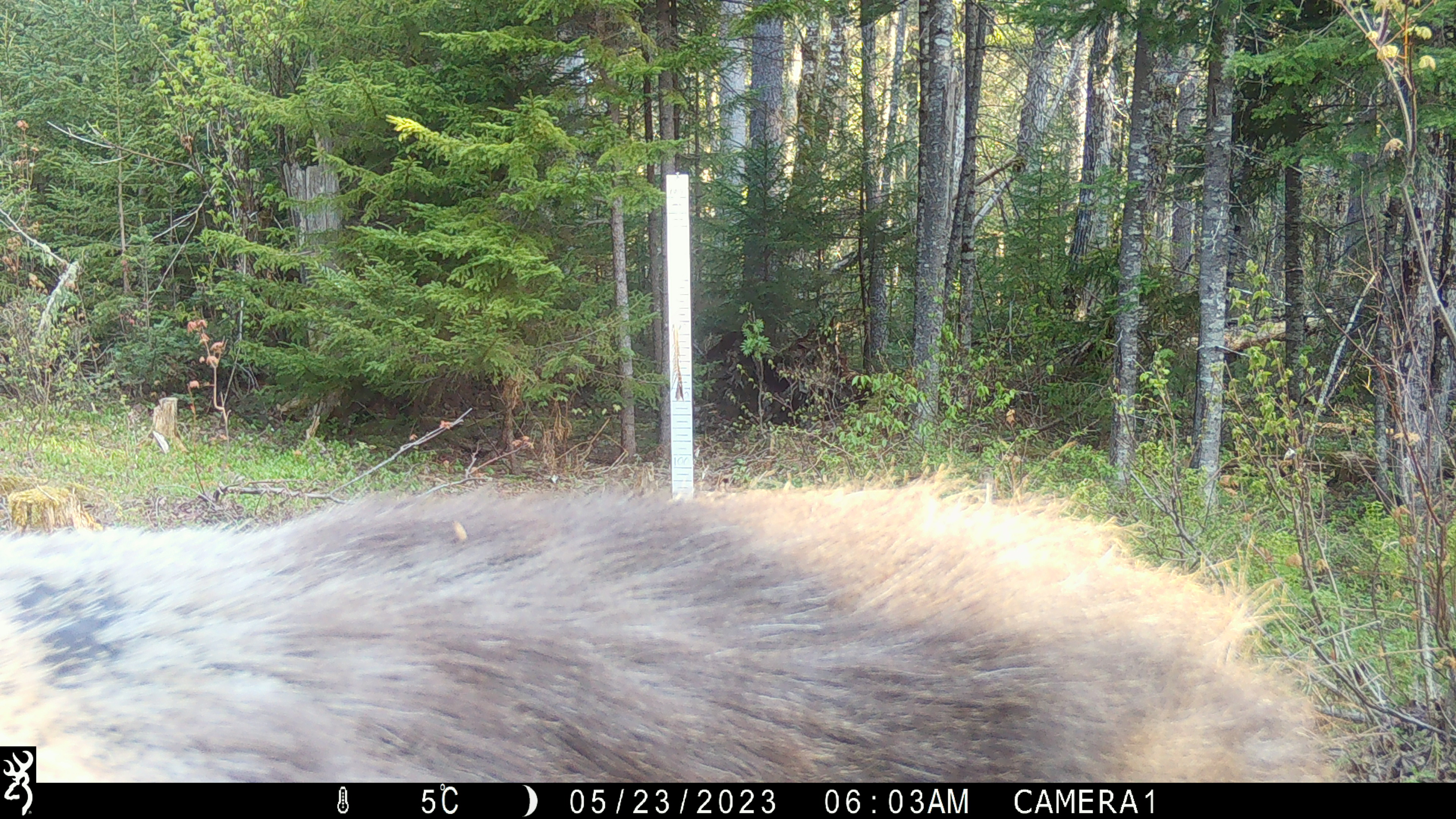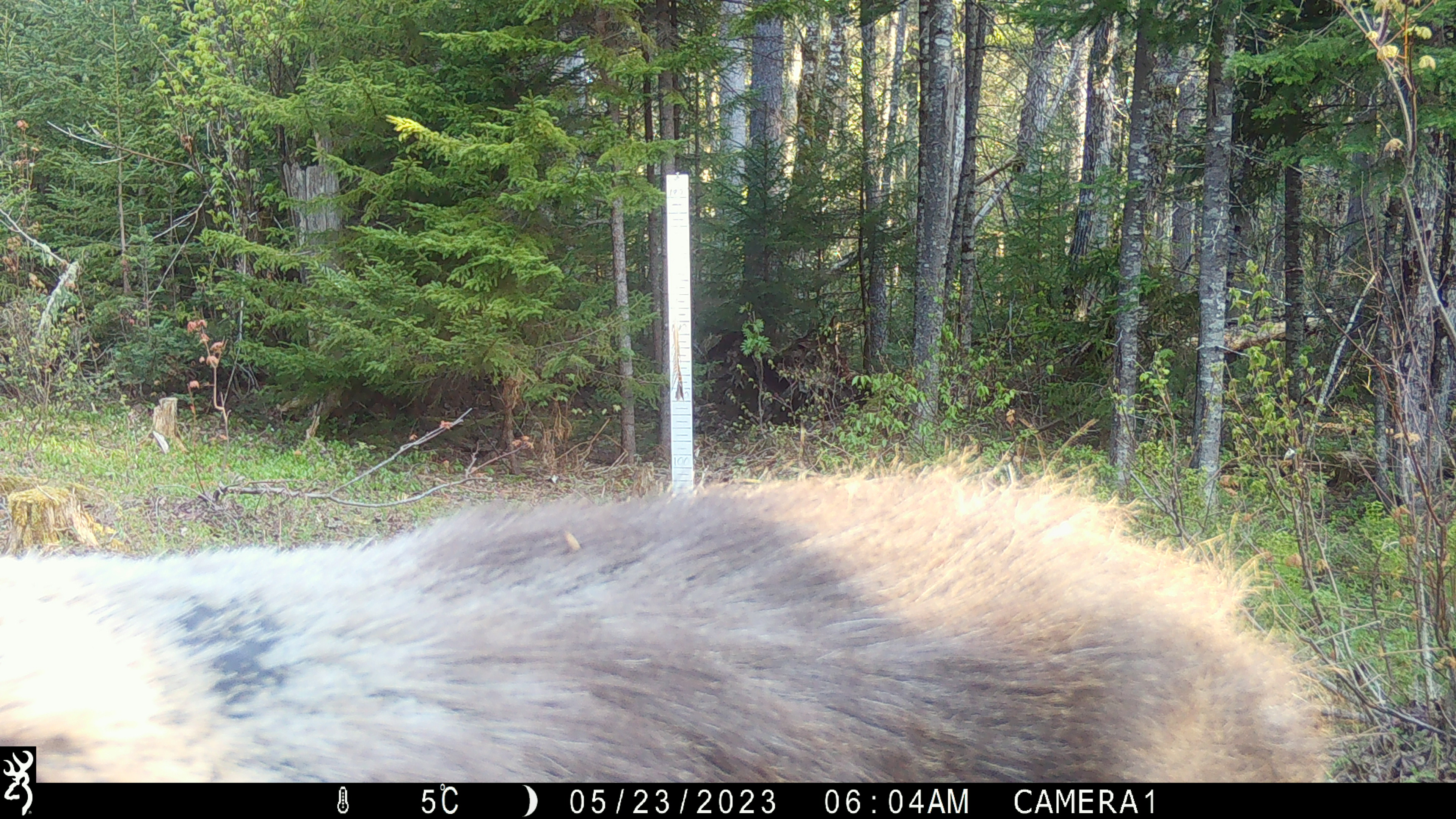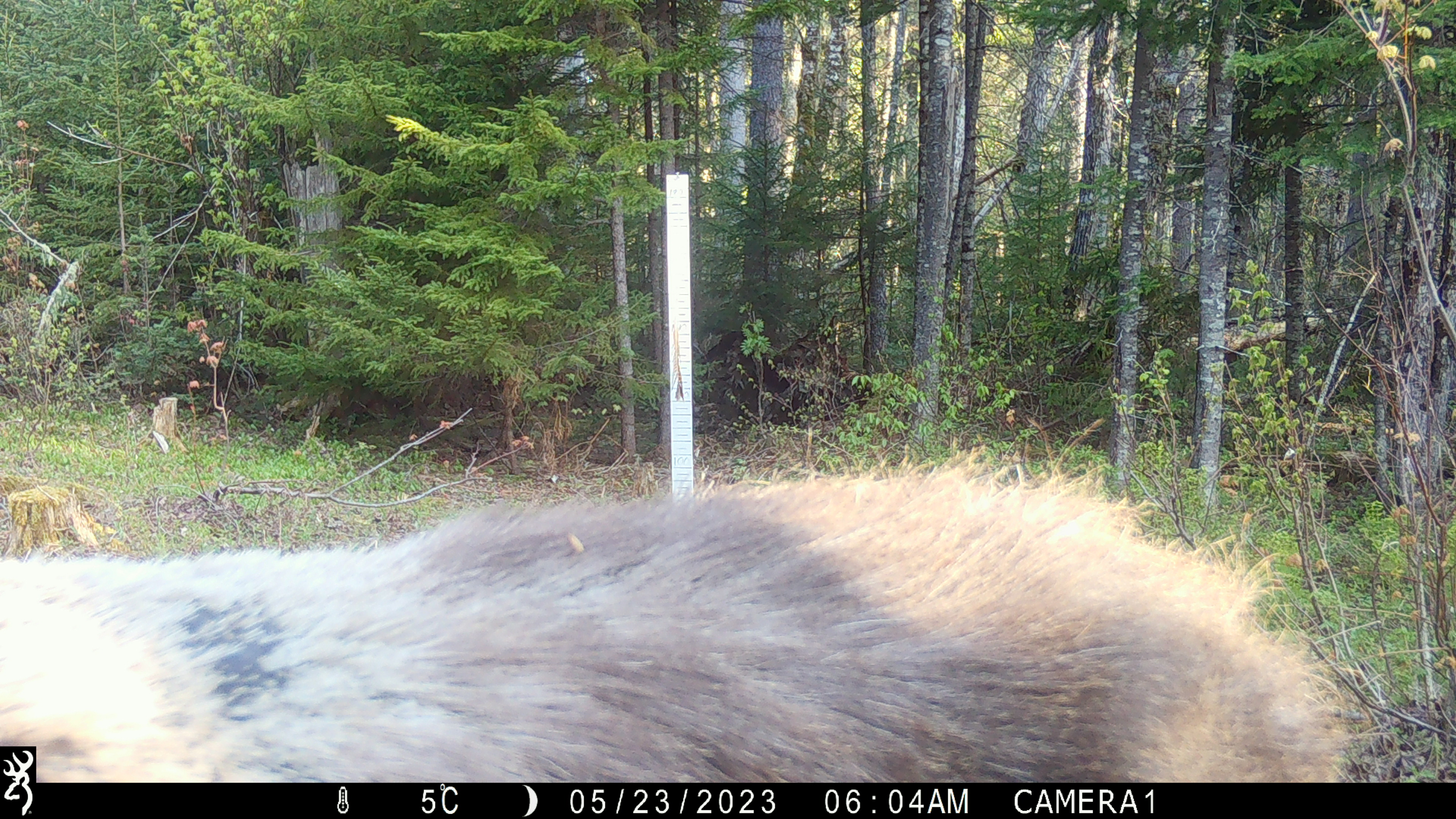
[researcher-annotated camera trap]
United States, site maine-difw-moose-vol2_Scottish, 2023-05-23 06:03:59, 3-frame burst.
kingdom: Animalia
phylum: Chordata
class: Mammalia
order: Artiodactyla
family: Cervidae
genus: Alces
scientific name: Alces alces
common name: moose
Moose (Alces alces).